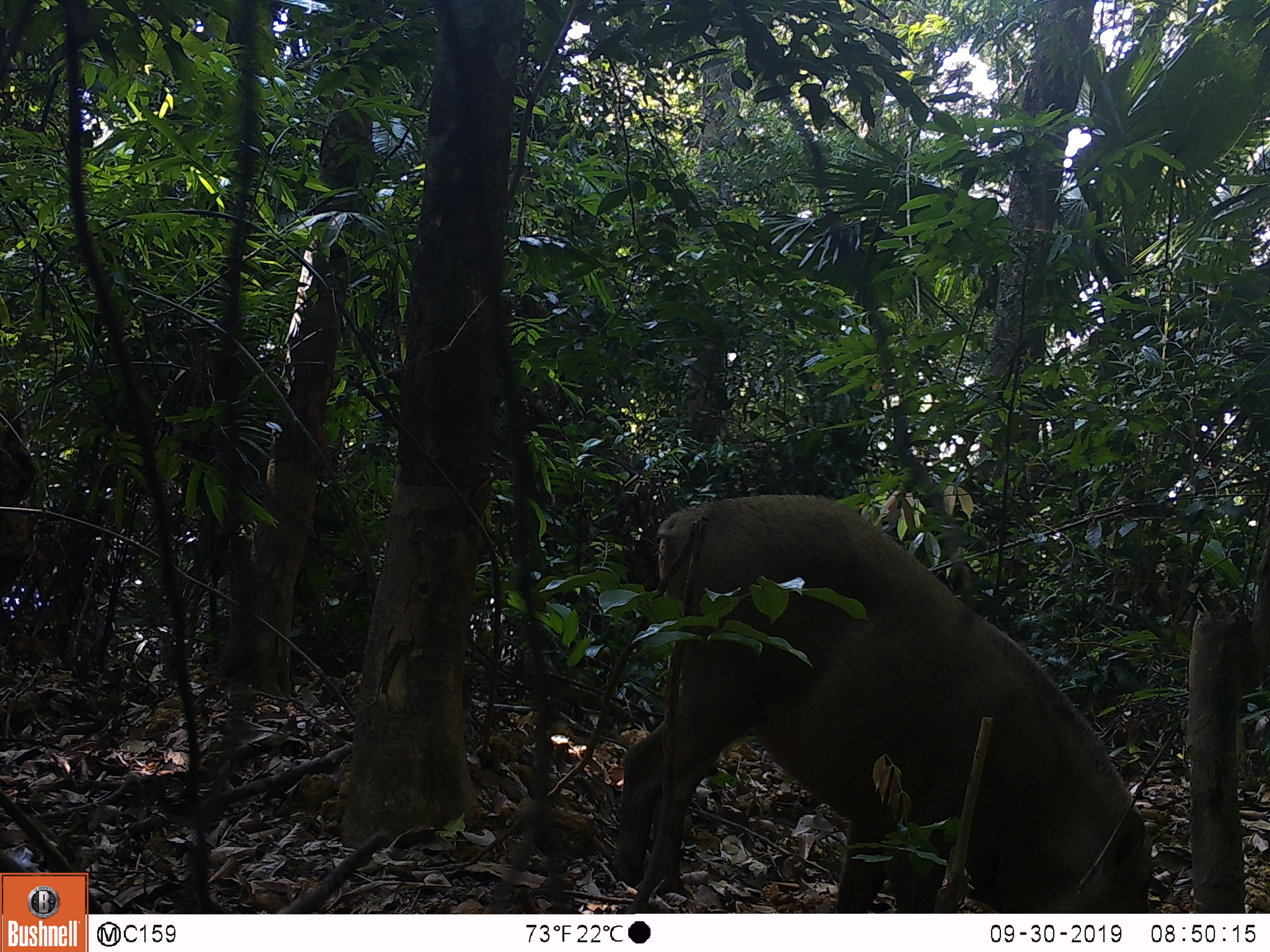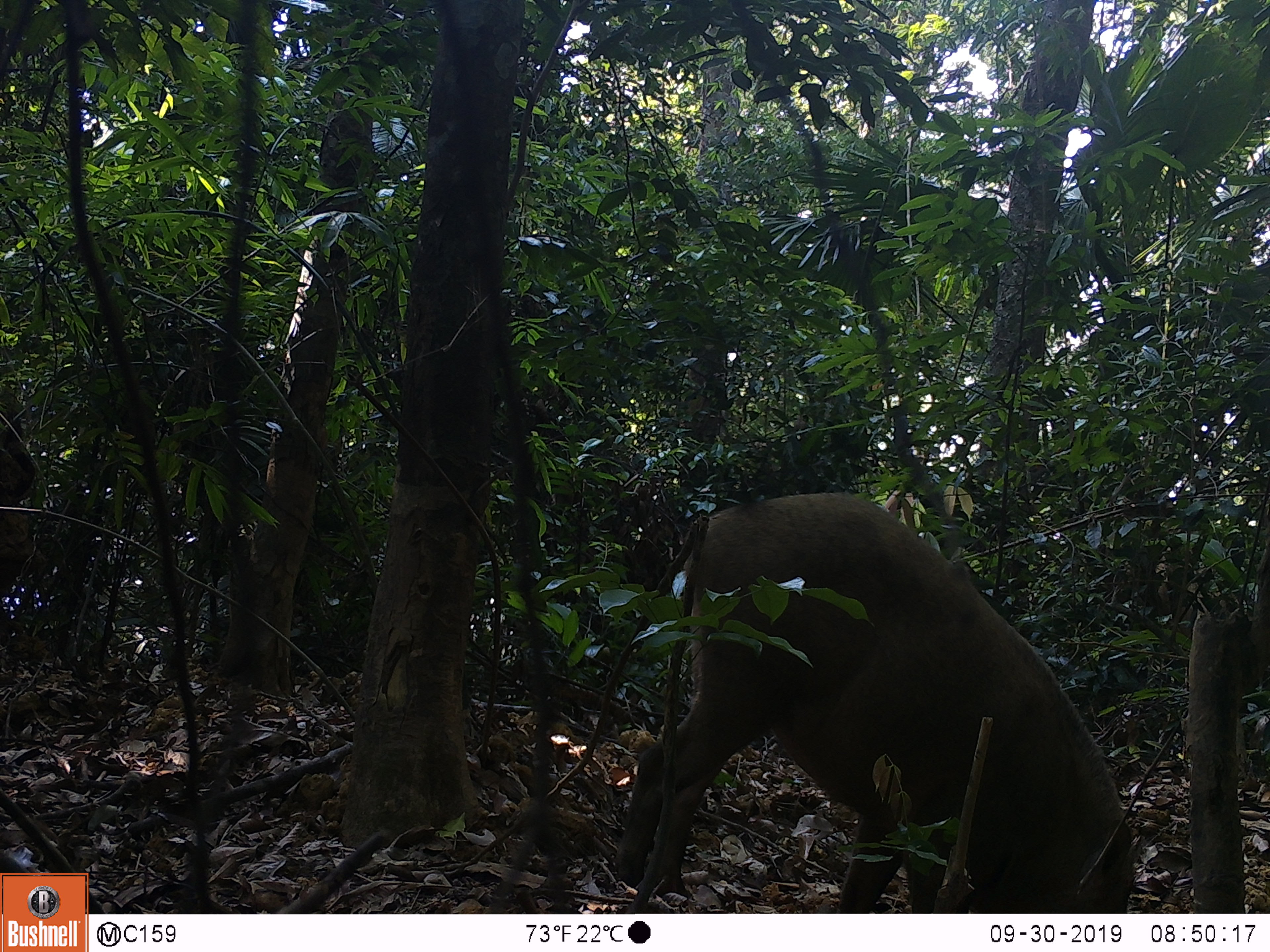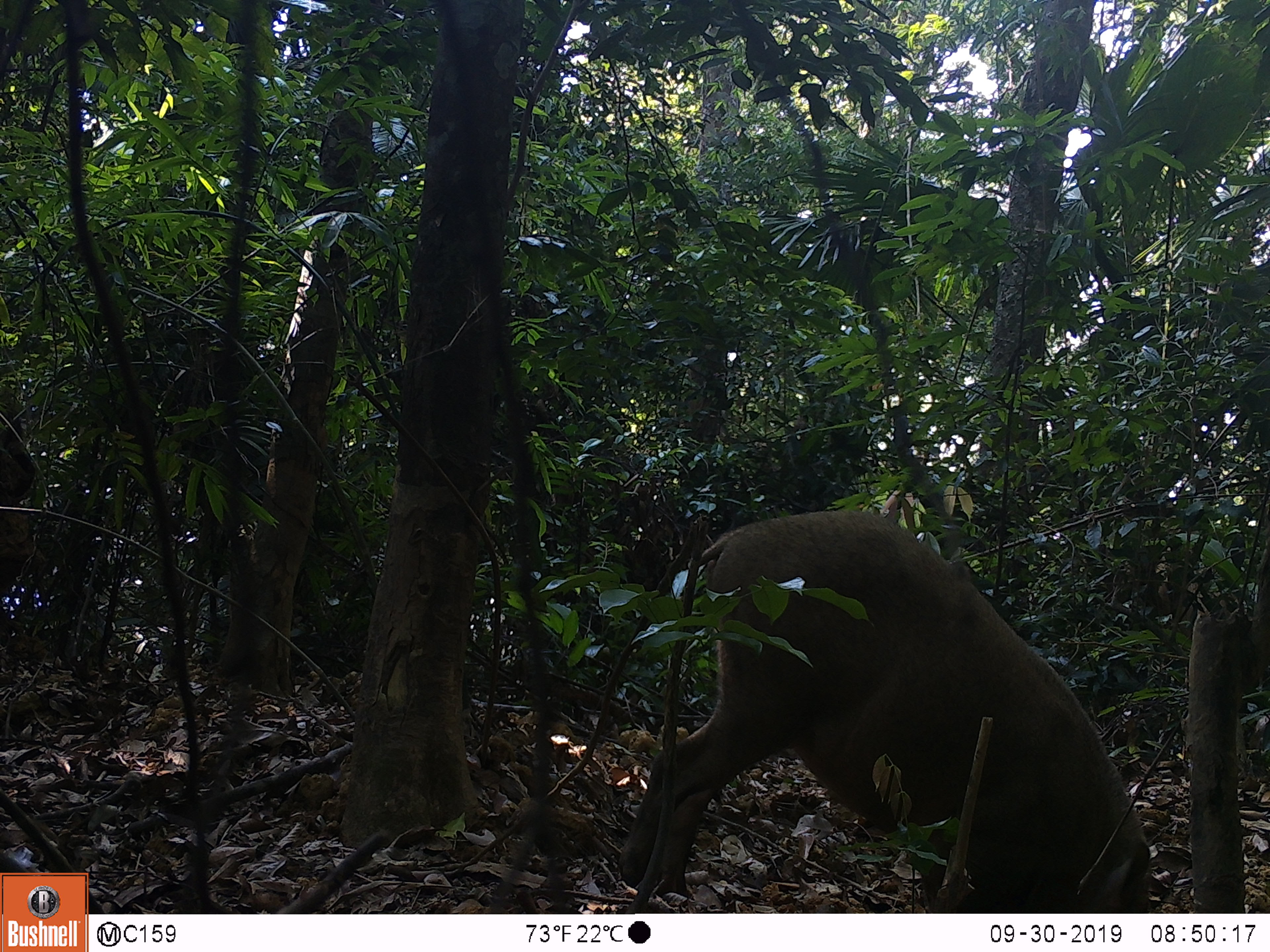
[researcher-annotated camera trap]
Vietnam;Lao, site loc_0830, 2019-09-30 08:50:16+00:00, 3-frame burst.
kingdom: Animalia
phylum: Chordata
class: Mammalia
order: Artiodactyla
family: Suidae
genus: Sus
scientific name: Sus scrofa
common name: eurasian wild pig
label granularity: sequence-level